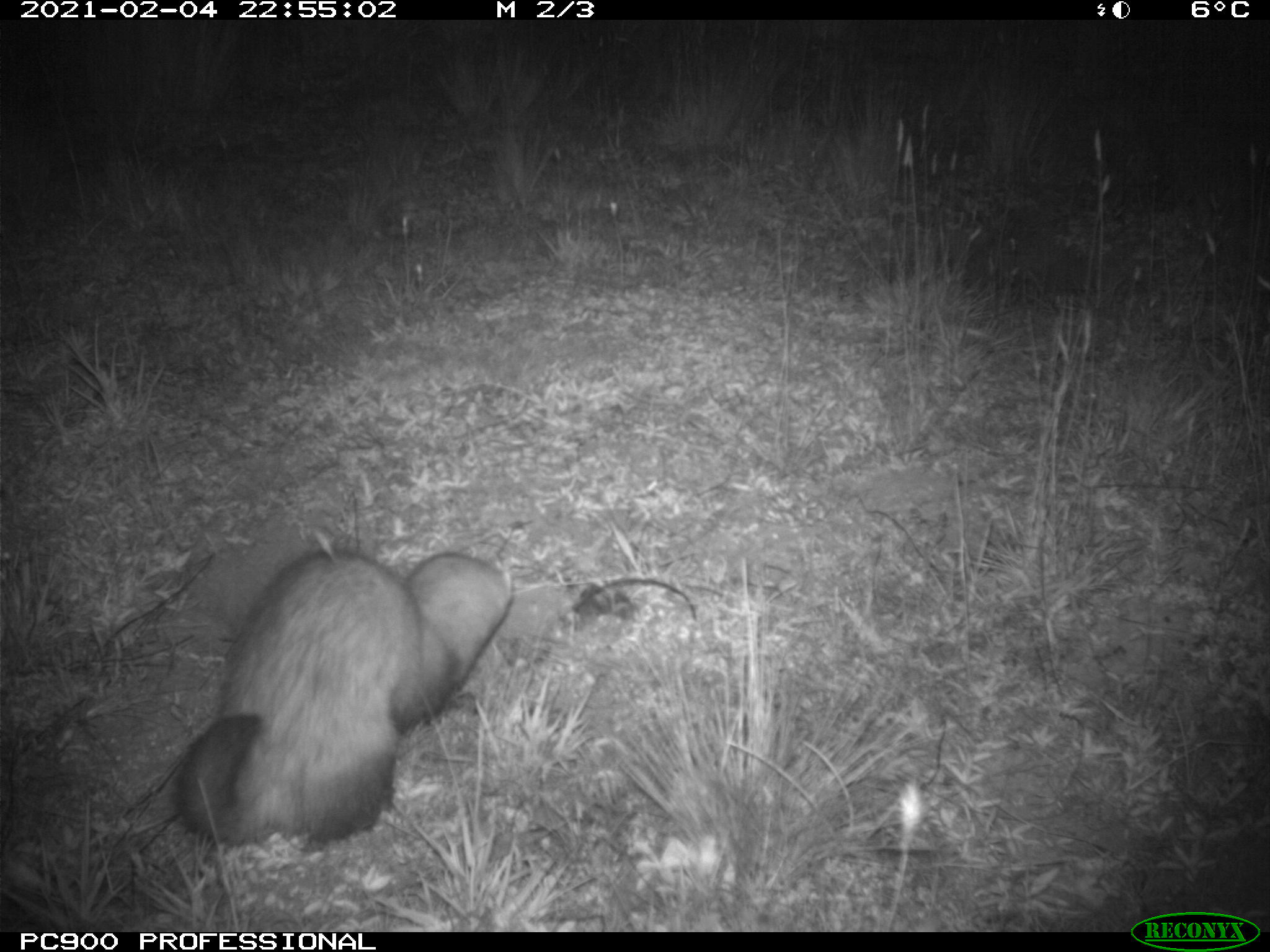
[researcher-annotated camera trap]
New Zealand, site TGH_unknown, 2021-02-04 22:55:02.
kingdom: Animalia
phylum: Chordata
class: Mammalia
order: Carnivora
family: Mustelidae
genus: Mustela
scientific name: Mustela furo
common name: ferret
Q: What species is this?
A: Ferret (Mustela furo).